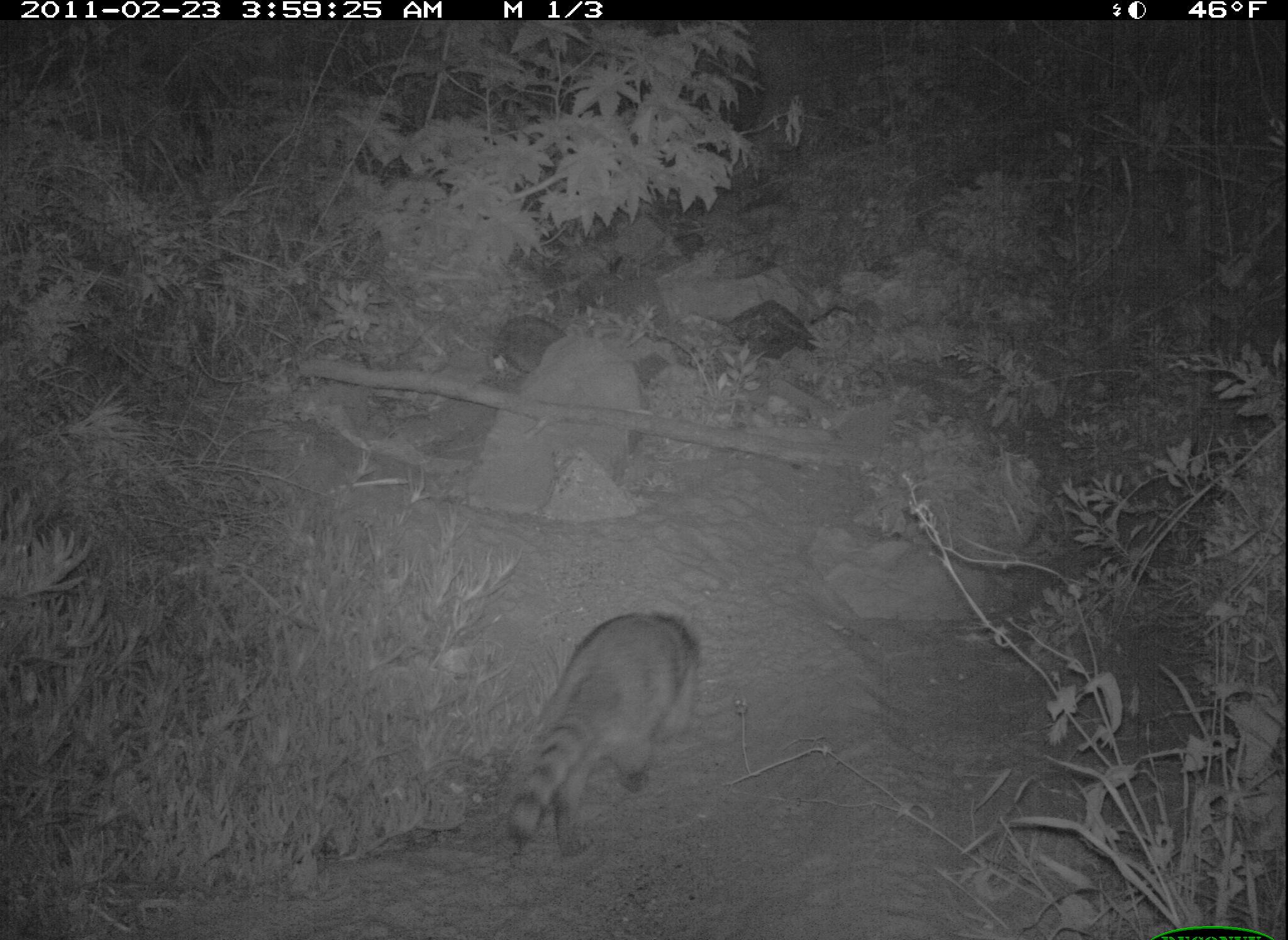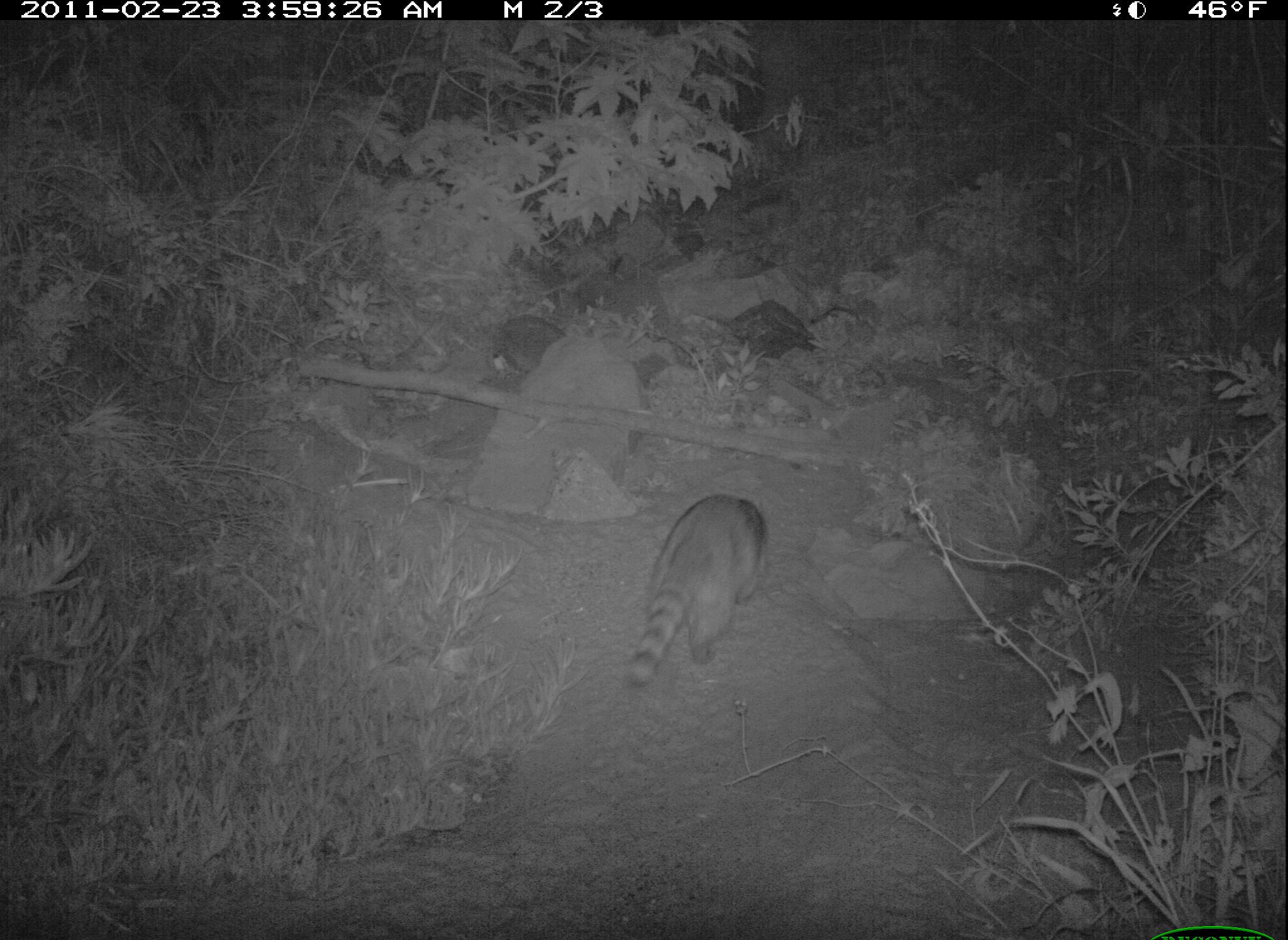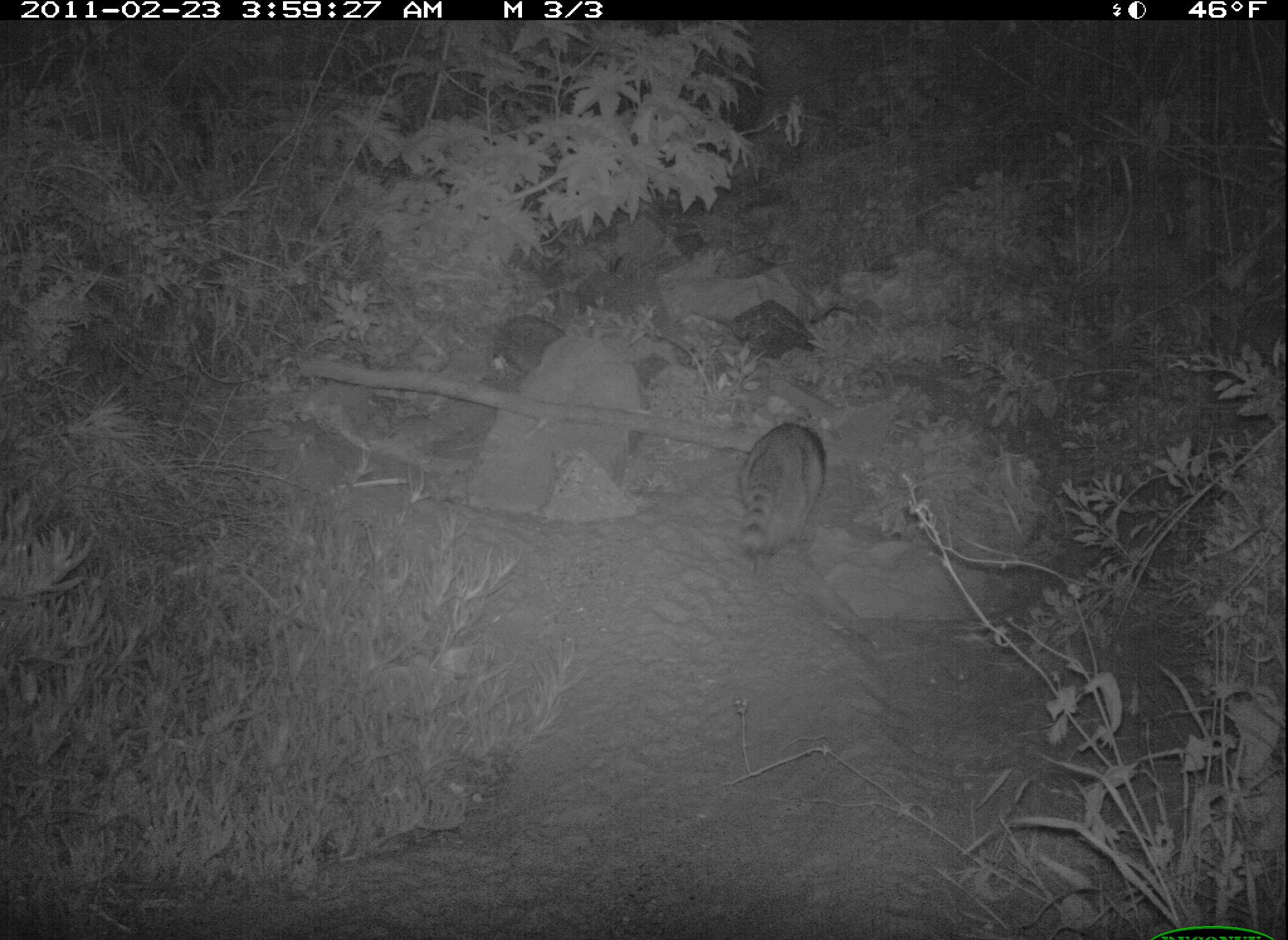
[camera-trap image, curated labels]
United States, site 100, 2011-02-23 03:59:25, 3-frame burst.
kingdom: Animalia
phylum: Chordata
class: Mammalia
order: Carnivora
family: Procyonidae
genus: Procyon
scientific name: Procyon lotor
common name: raccoon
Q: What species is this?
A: Raccoon (Procyon lotor).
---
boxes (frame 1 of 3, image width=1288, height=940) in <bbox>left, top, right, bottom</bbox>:
raccoon: <bbox>504, 602, 710, 867</bbox>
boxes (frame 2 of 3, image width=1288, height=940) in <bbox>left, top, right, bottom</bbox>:
raccoon: <bbox>620, 483, 784, 709</bbox>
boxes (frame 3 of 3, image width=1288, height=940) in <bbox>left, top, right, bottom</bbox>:
raccoon: <bbox>731, 411, 834, 569</bbox>